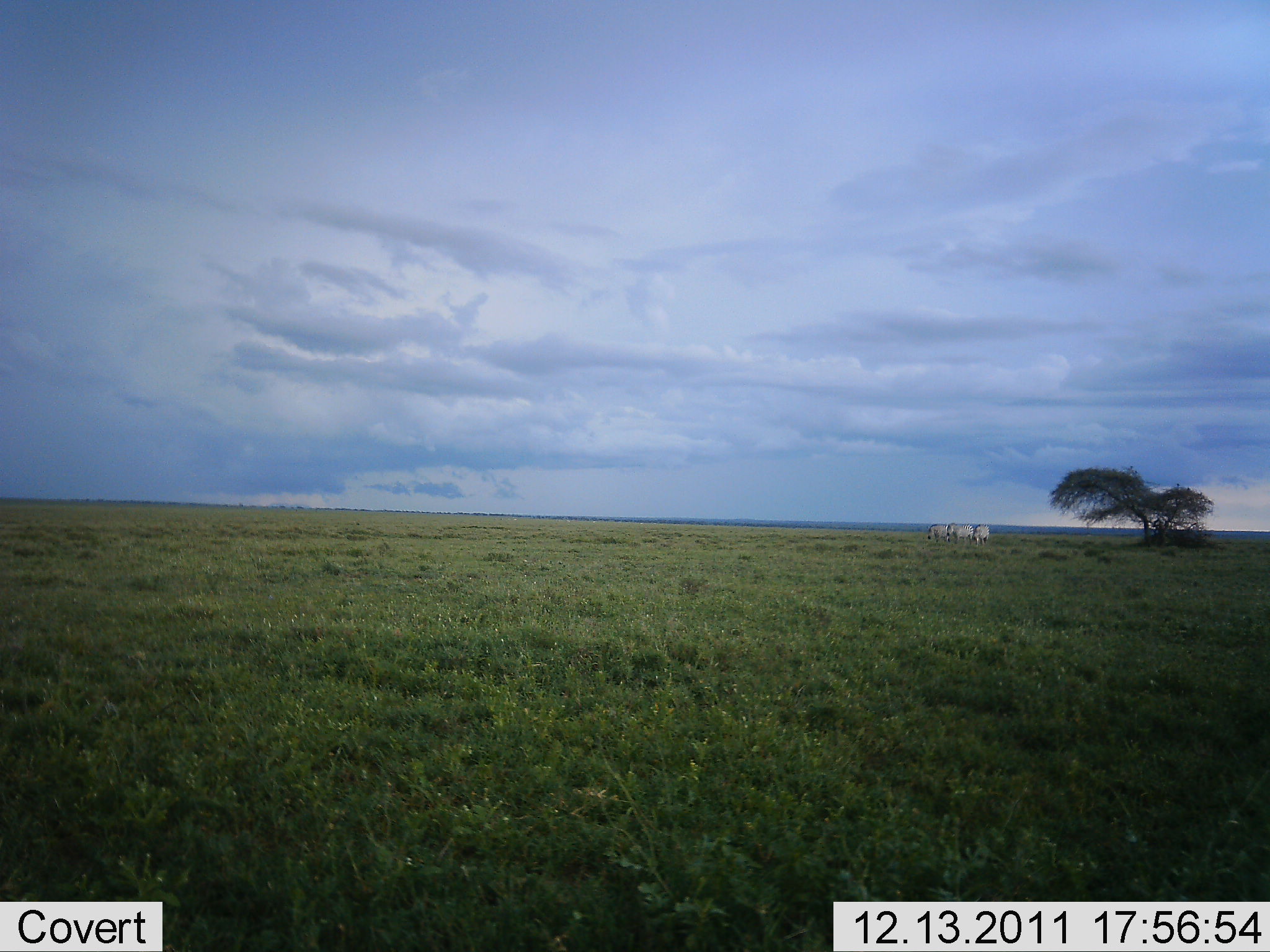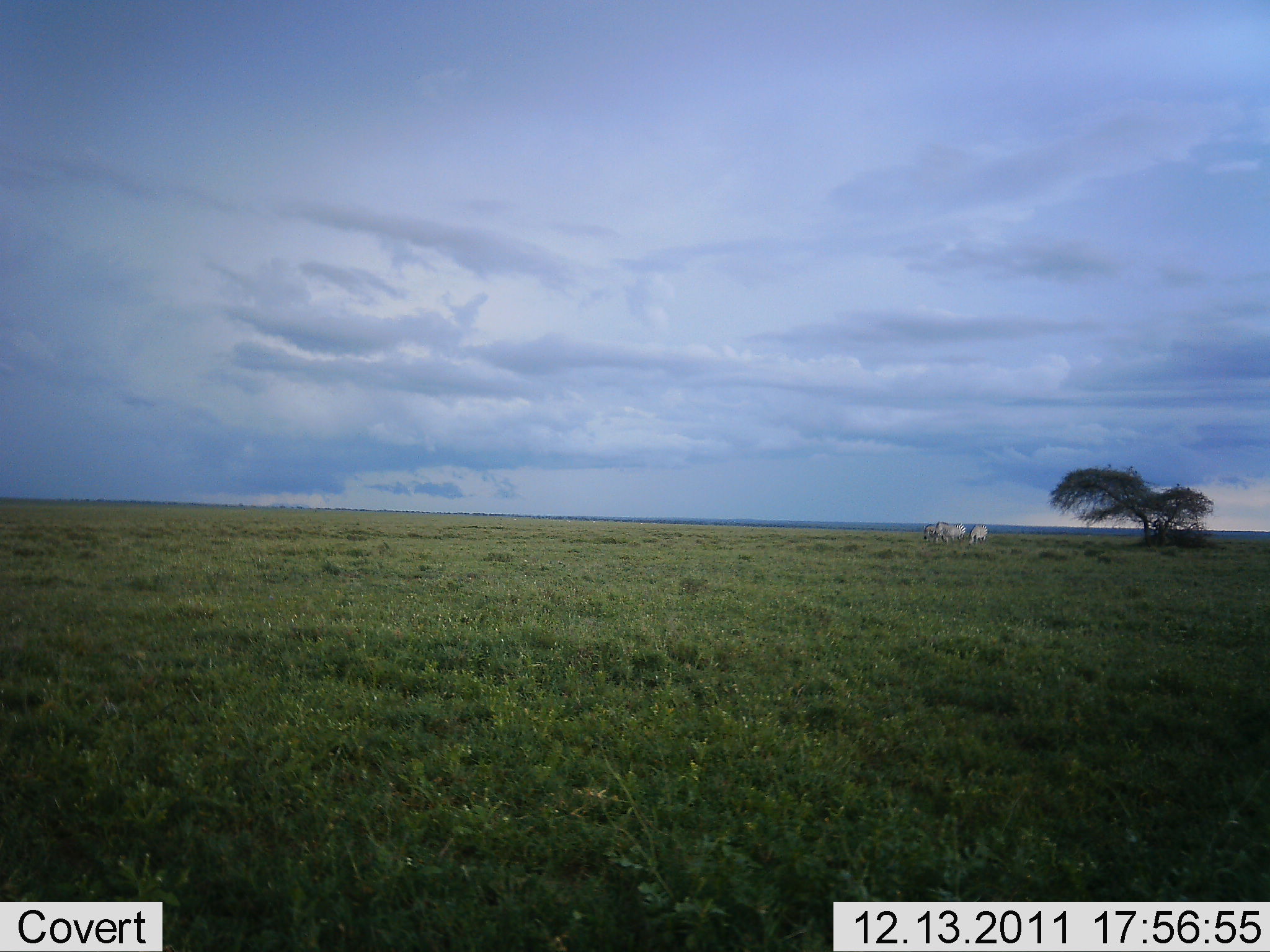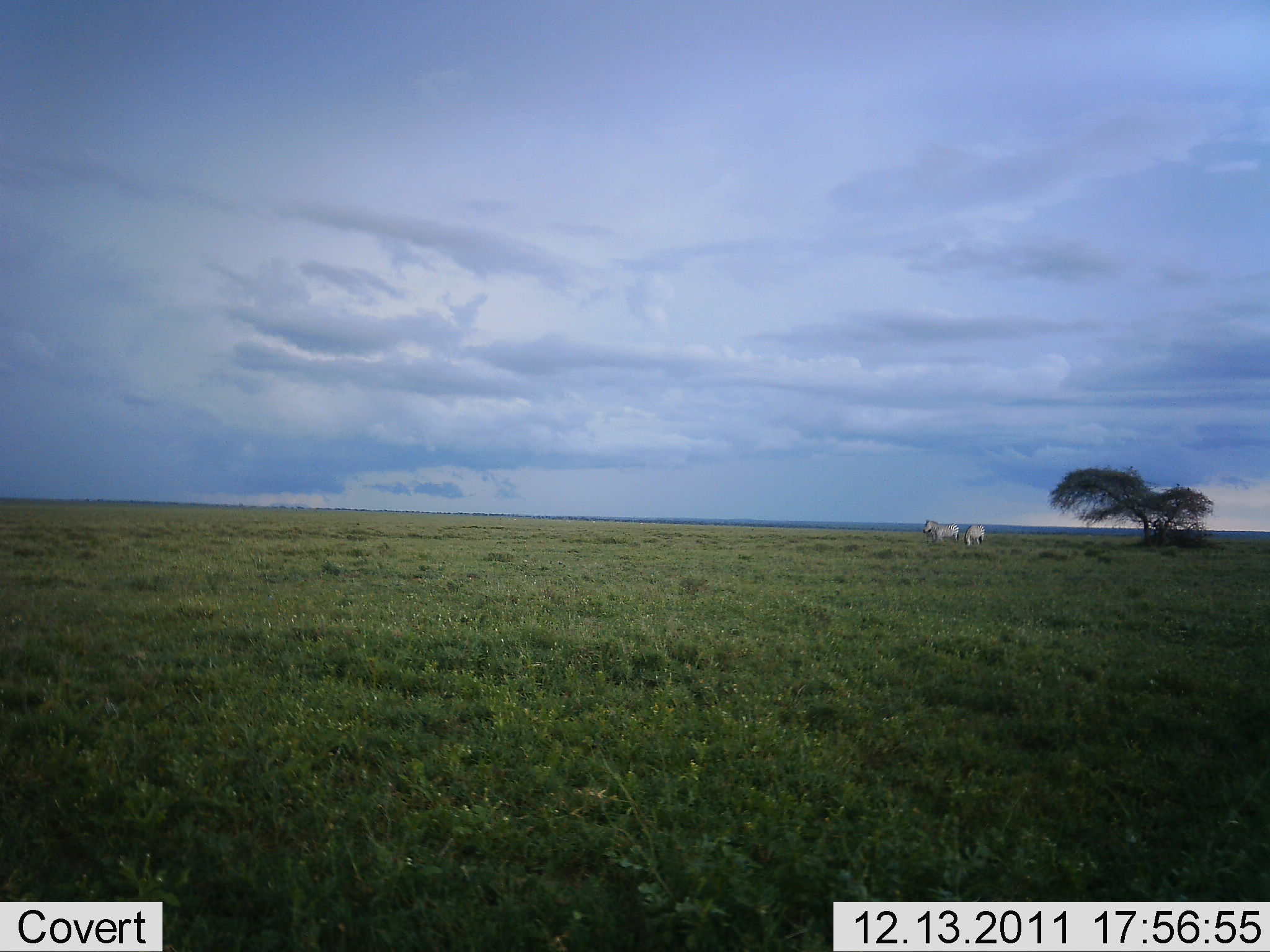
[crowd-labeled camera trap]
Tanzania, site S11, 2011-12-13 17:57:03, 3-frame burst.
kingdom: Animalia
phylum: Chordata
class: Mammalia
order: Perissodactyla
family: Equidae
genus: Equus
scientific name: Equus quagga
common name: plains zebra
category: zebra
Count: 3.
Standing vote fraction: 12%.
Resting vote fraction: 0%.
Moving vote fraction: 75%.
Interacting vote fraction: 0%.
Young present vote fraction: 0%.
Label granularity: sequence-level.